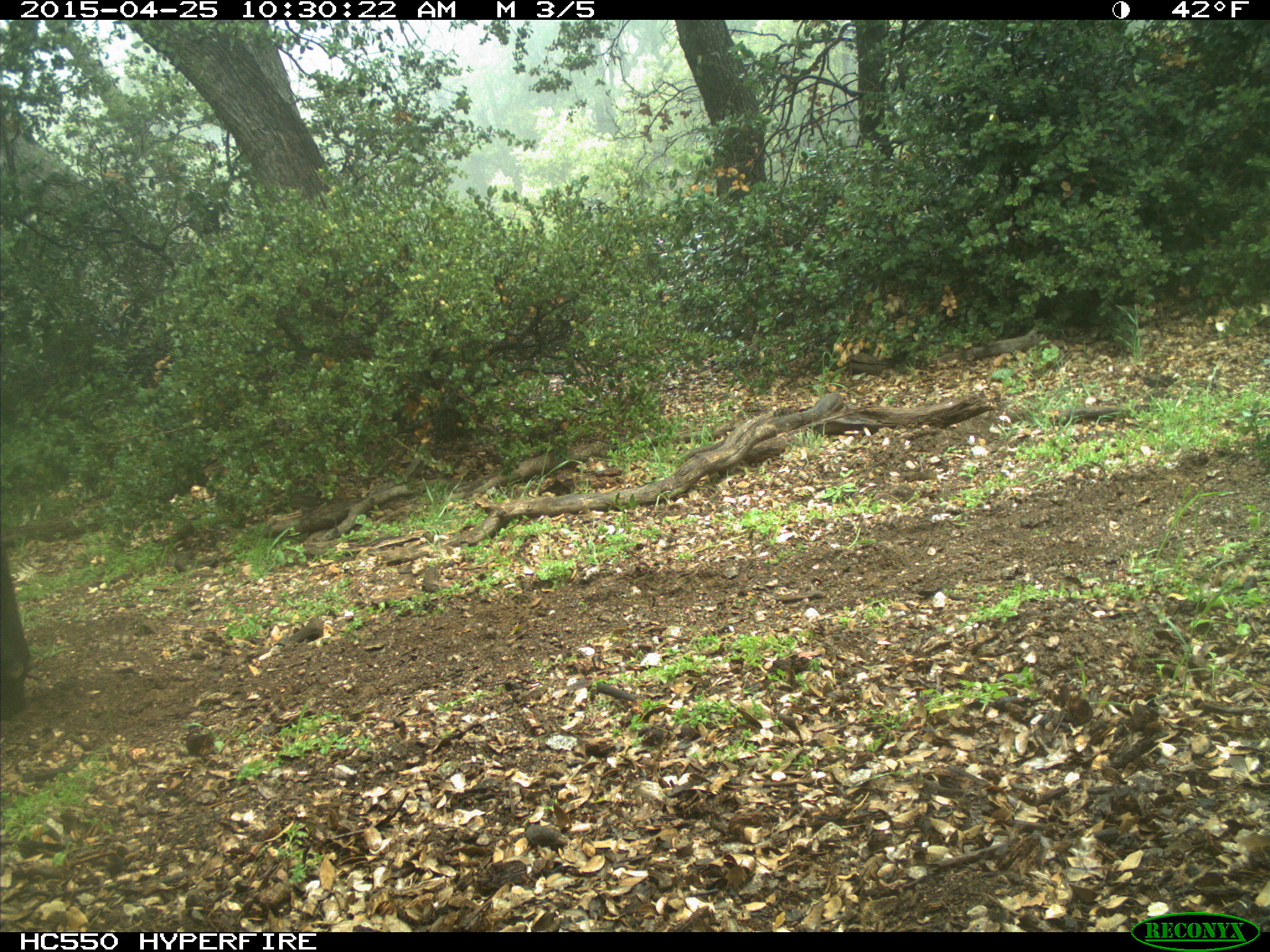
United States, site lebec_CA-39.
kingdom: Animalia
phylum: Chordata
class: Mammalia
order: Artiodactyla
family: Bovidae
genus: Bos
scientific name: Bos taurus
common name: domestic cow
Bos taurus (domestic cow).